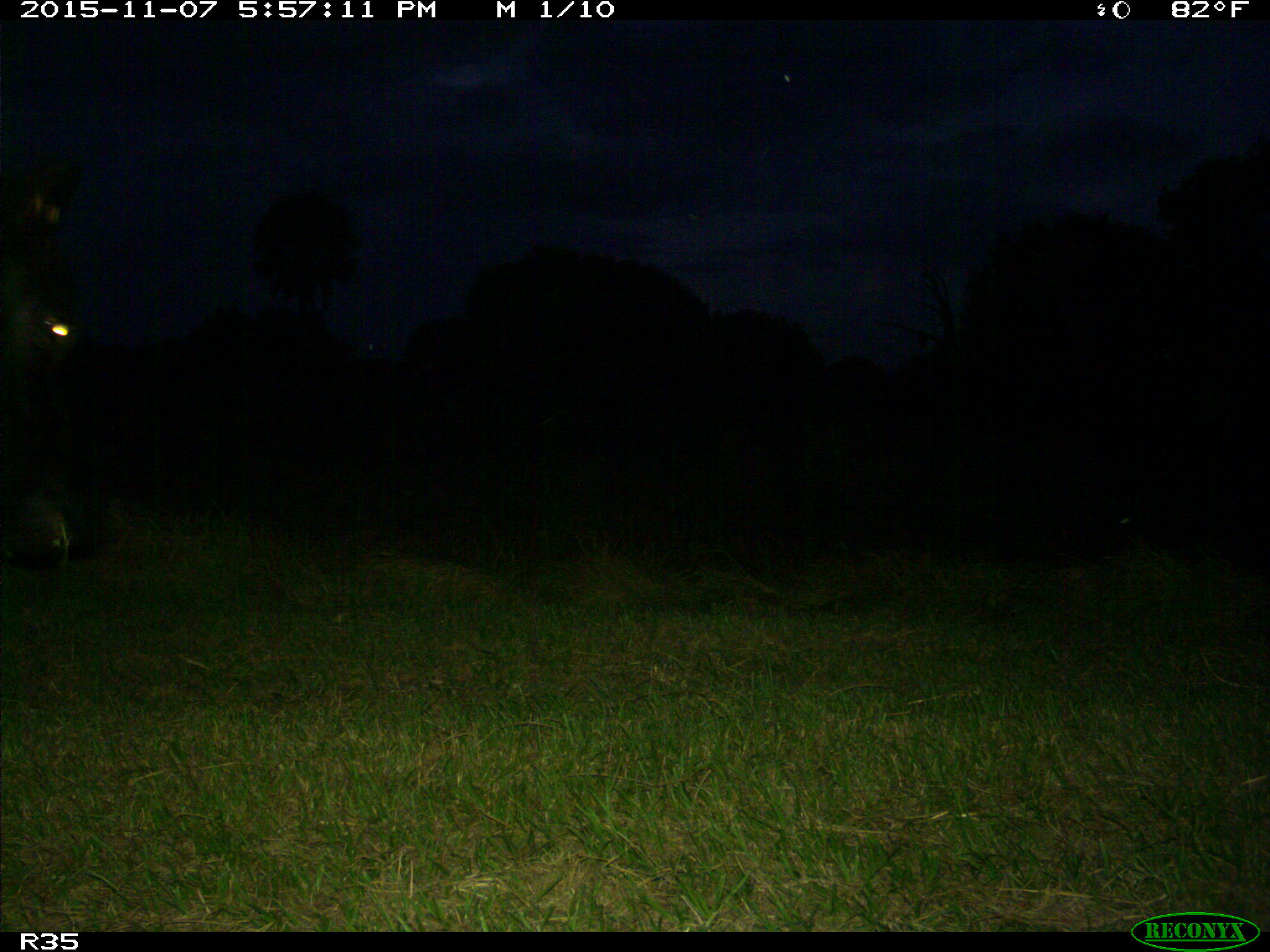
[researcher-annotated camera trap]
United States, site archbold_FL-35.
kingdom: Animalia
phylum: Chordata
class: Mammalia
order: Artiodactyla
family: Bovidae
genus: Bos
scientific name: Bos taurus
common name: domestic cow